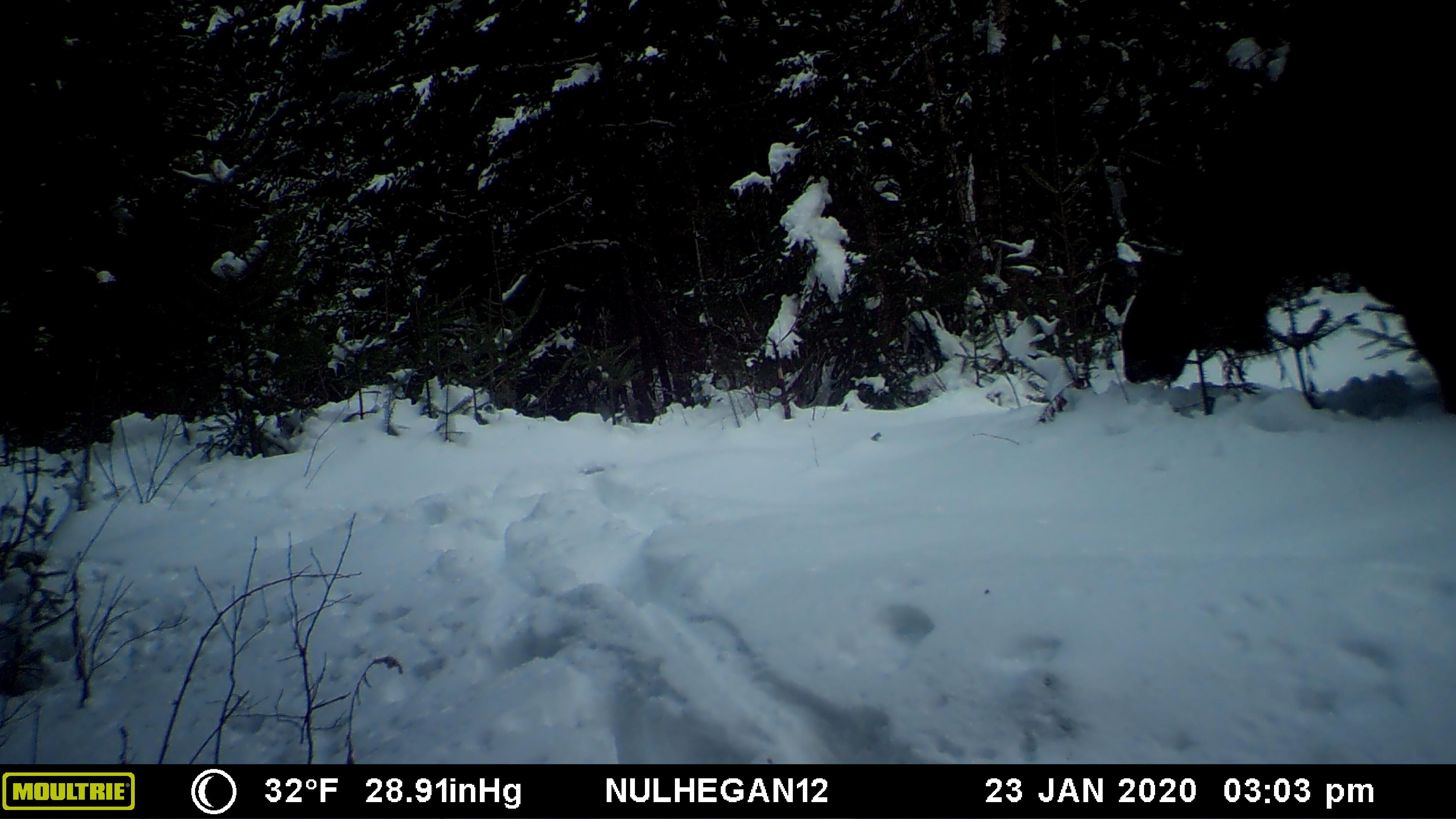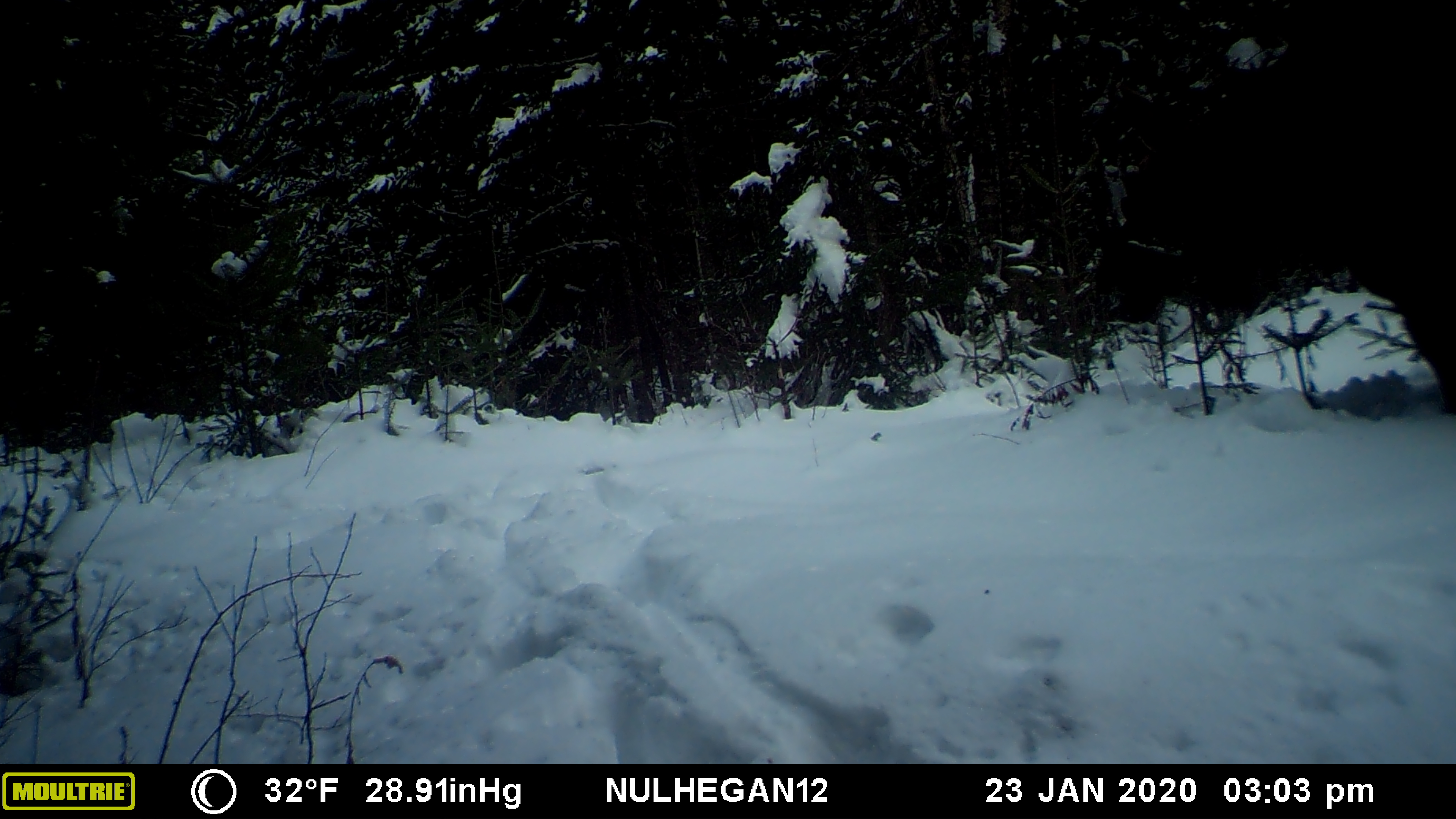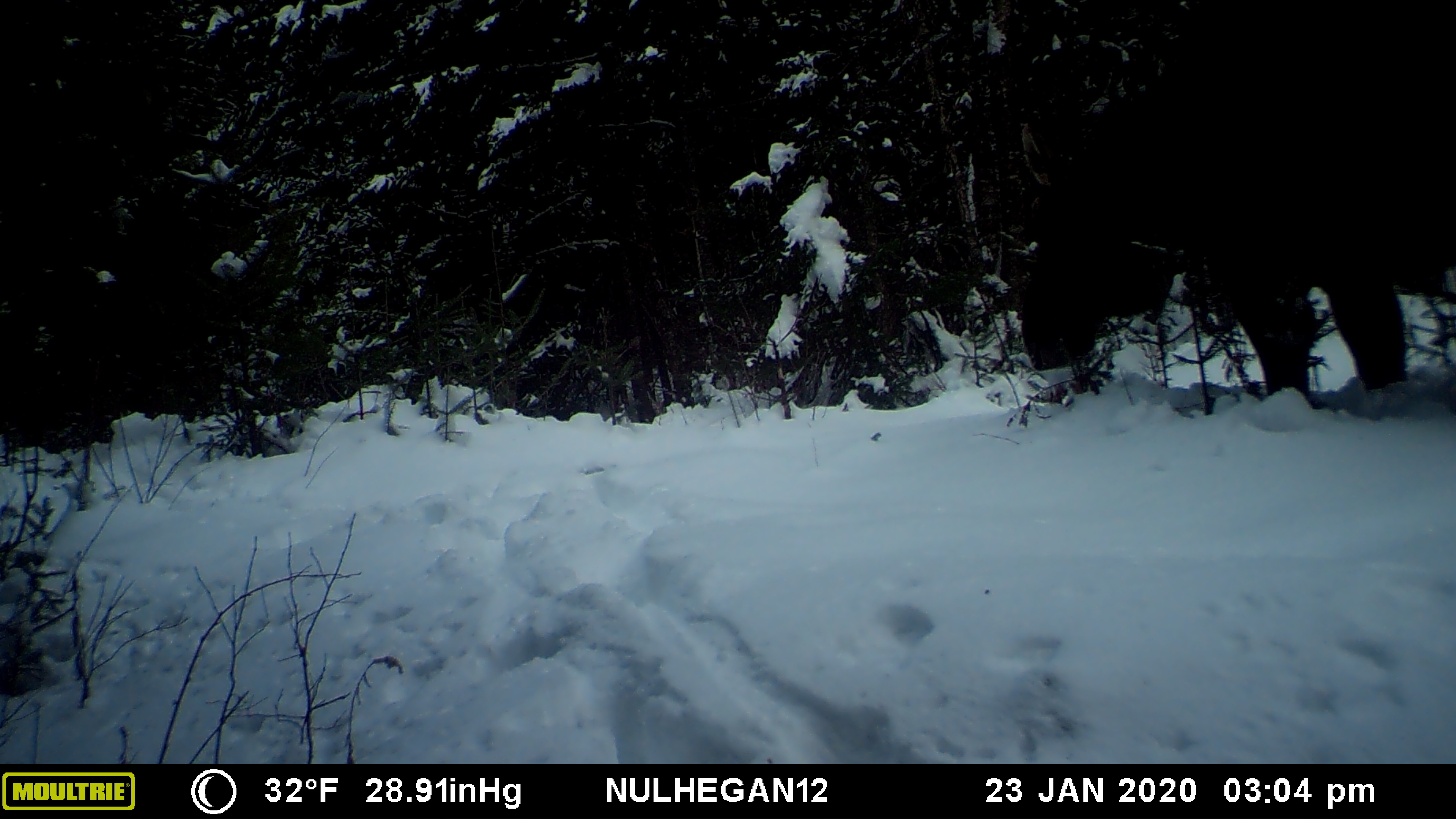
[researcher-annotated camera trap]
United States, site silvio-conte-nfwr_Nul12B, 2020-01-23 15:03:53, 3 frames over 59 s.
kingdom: Animalia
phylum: Chordata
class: Mammalia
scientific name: Mammalia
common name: mammal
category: mammal sp.